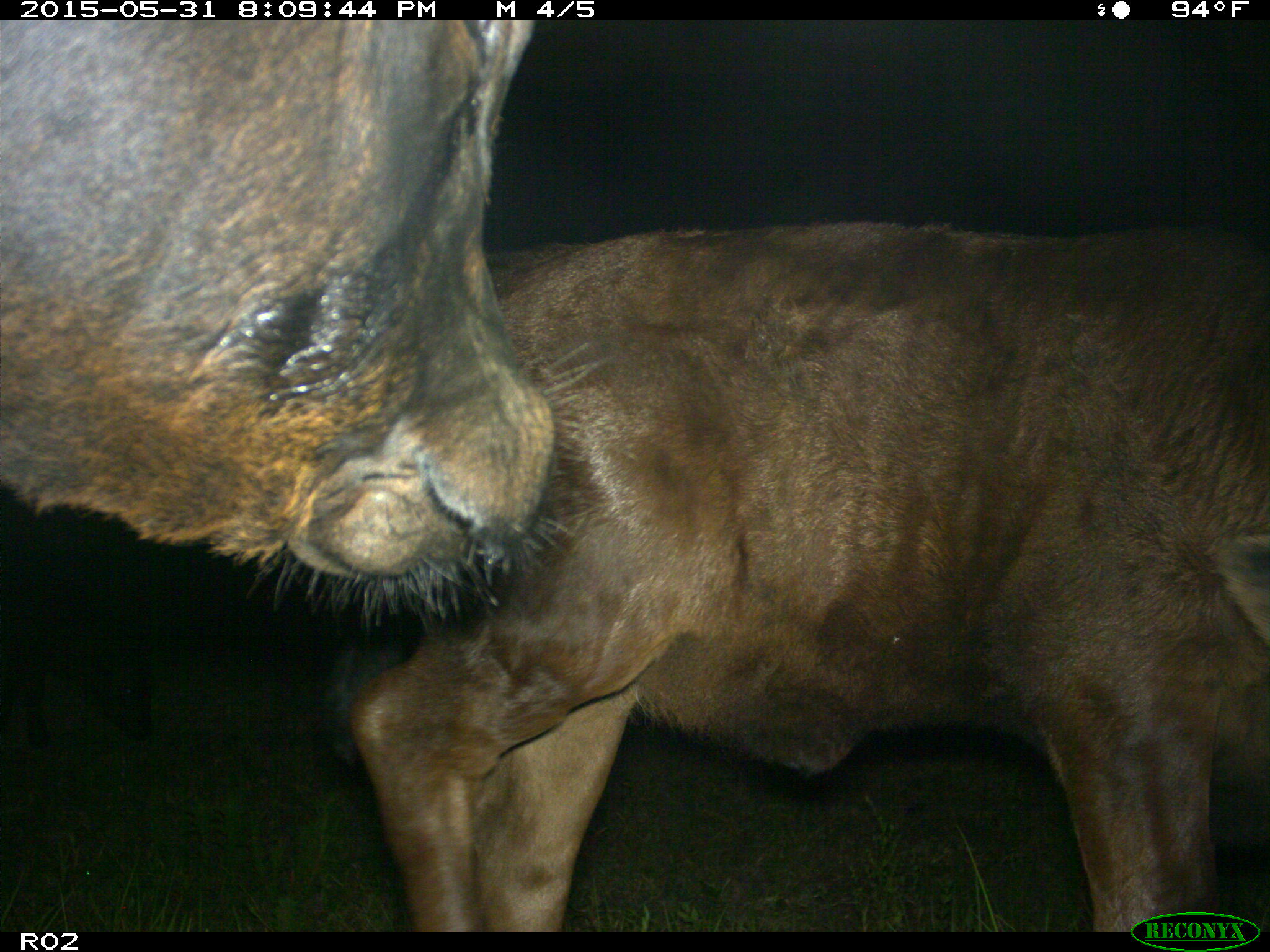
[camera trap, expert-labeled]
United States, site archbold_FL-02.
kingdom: Animalia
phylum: Chordata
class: Mammalia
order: Artiodactyla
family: Bovidae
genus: Bos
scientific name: Bos taurus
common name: domestic cow